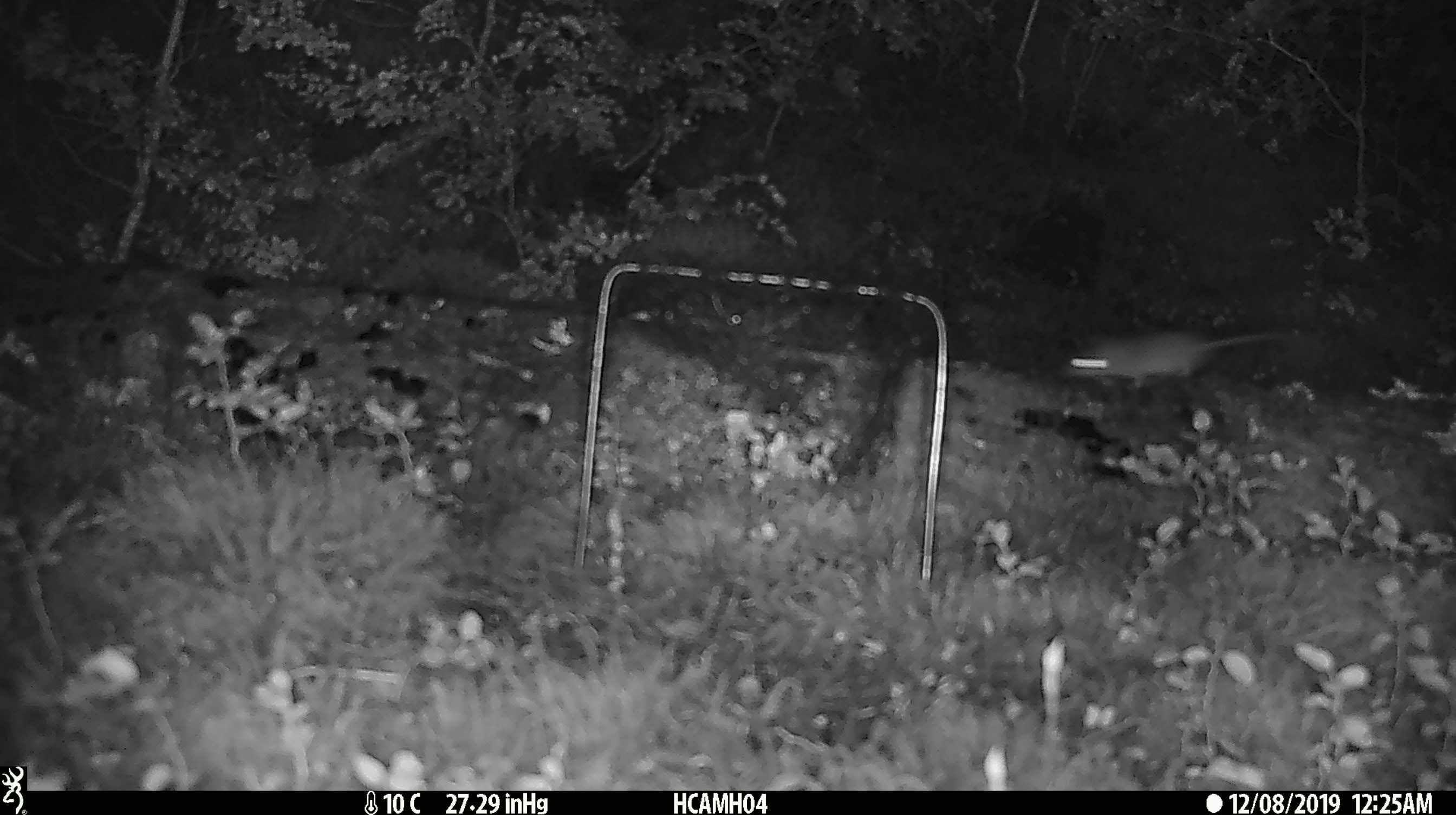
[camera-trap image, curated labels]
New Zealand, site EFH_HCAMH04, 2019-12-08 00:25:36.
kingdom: Animalia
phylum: Chordata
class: Mammalia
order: Rodentia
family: Muridae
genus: Mus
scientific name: Mus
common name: mouse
Mouse (Mus).